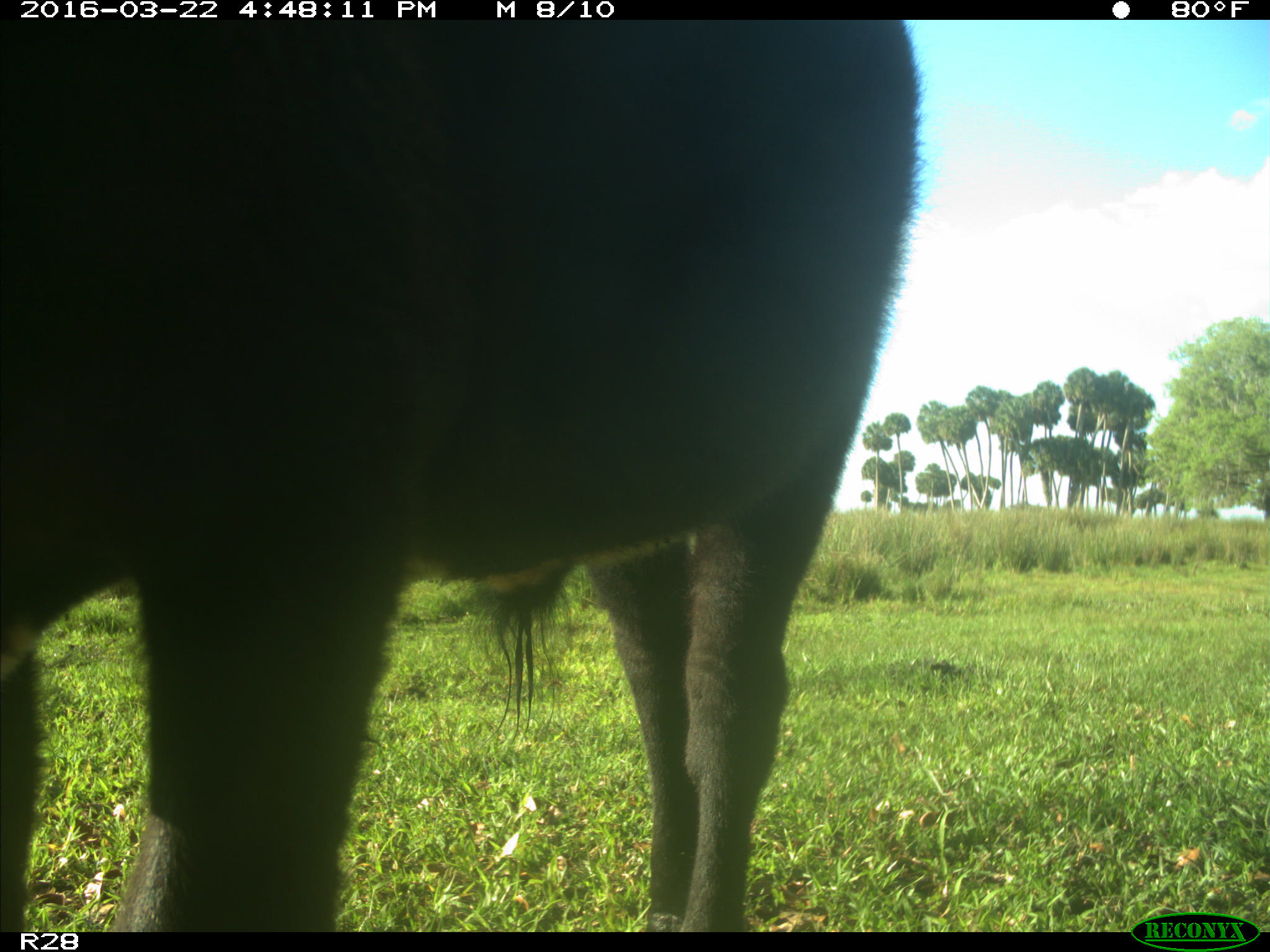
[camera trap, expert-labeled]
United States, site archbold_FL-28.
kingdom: Animalia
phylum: Chordata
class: Mammalia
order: Artiodactyla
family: Bovidae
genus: Bos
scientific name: Bos taurus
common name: domestic cow